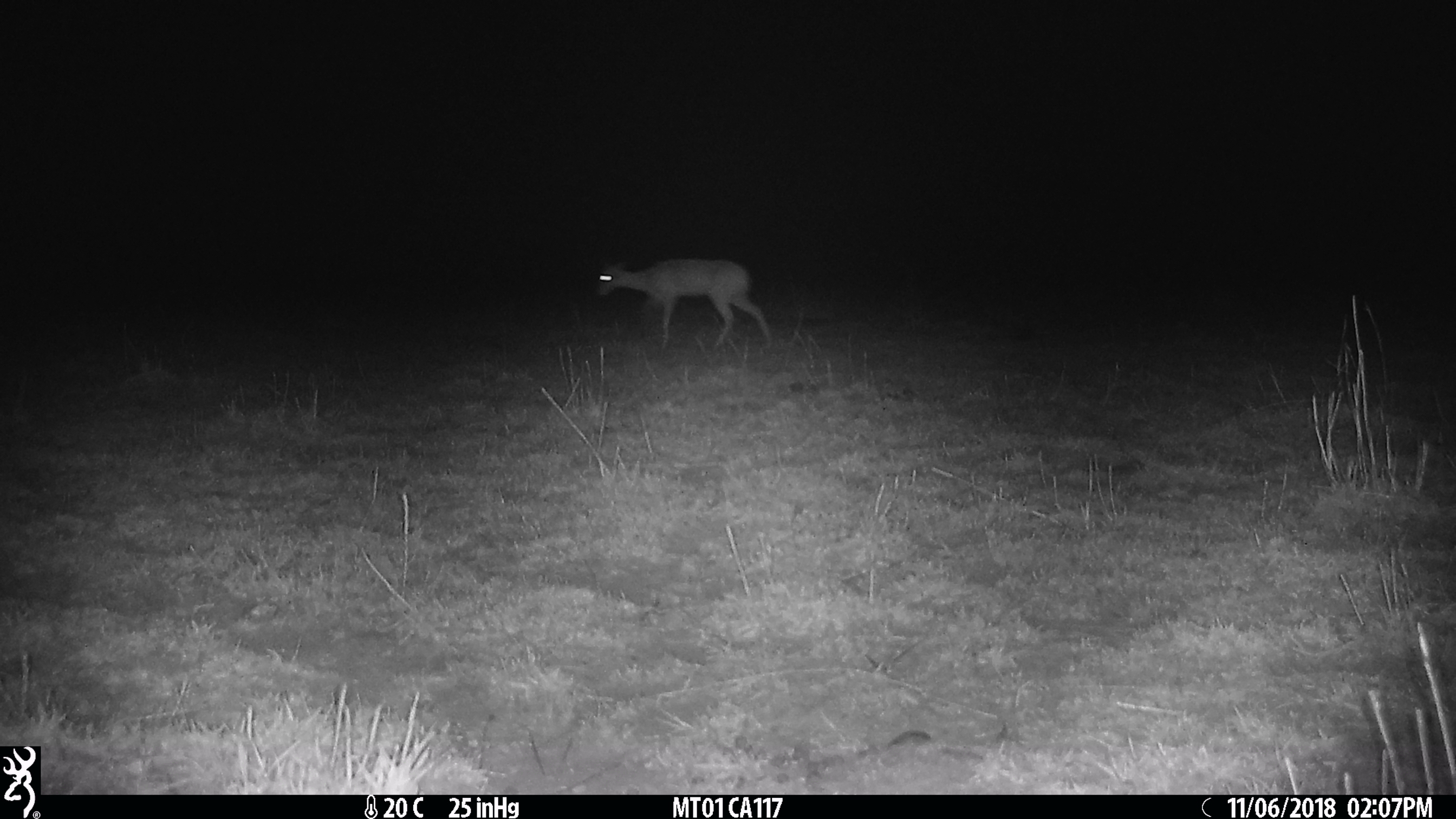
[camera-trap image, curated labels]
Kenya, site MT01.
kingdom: Animalia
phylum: Chordata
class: Mammalia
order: Artiodactyla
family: Bovidae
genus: Ourebia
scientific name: Ourebia ourebi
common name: oribi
Oribi (Ourebia ourebi).